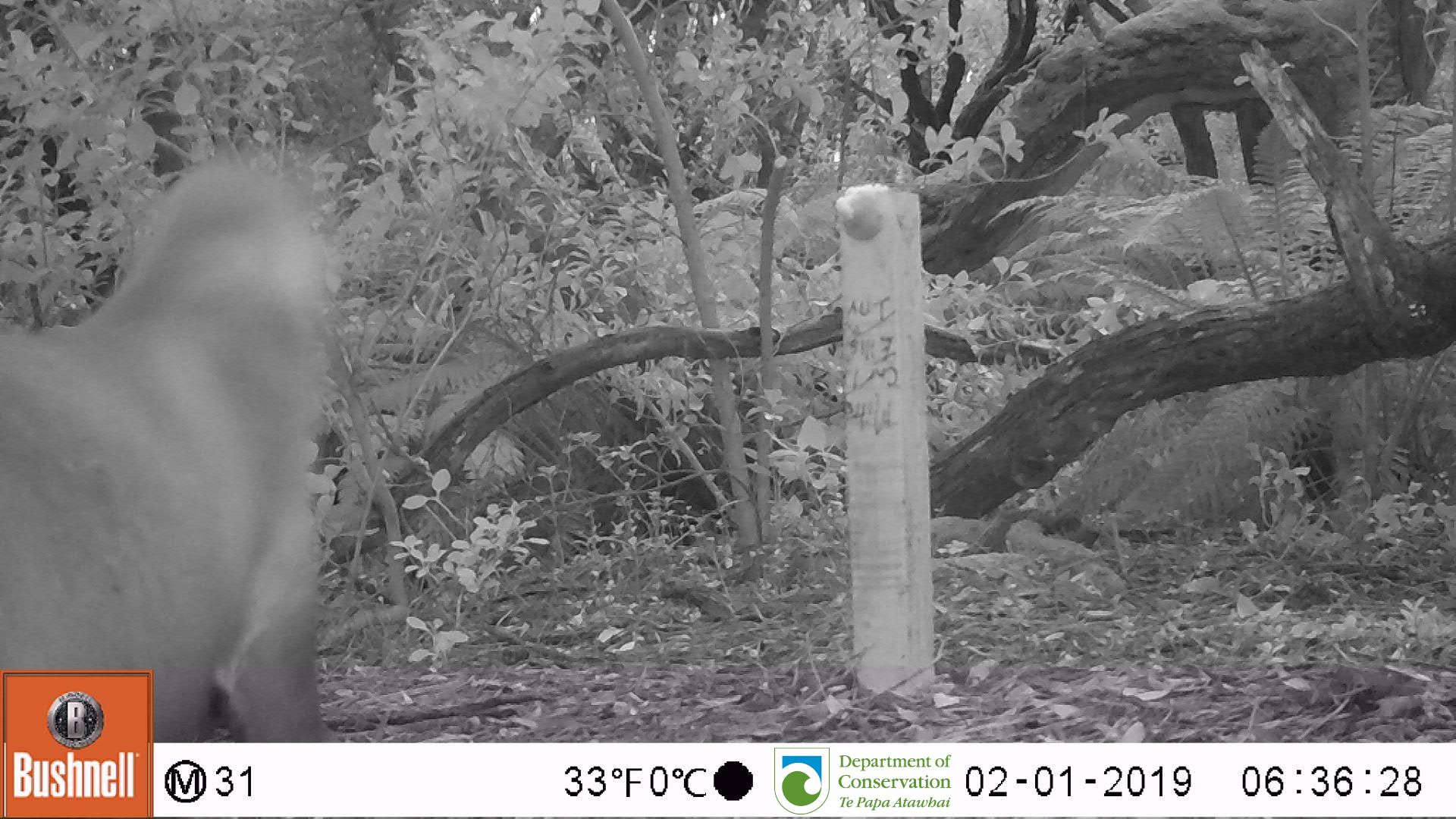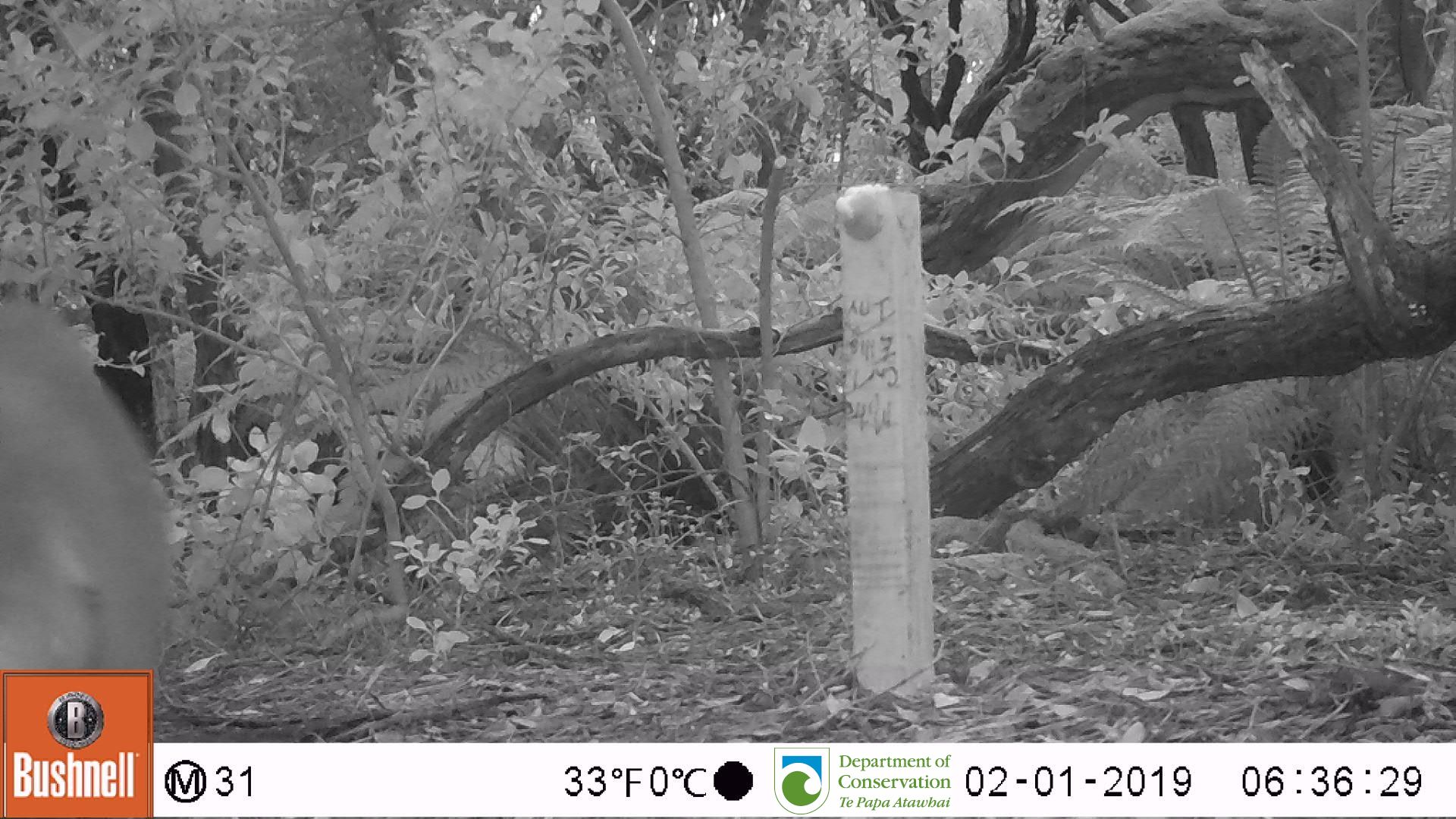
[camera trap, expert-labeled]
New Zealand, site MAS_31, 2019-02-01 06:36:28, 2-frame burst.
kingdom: Animalia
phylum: Chordata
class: Mammalia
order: Carnivora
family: Otariidae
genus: Phocarctos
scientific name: Phocarctos hookeri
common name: new zealand sea lion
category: sealion